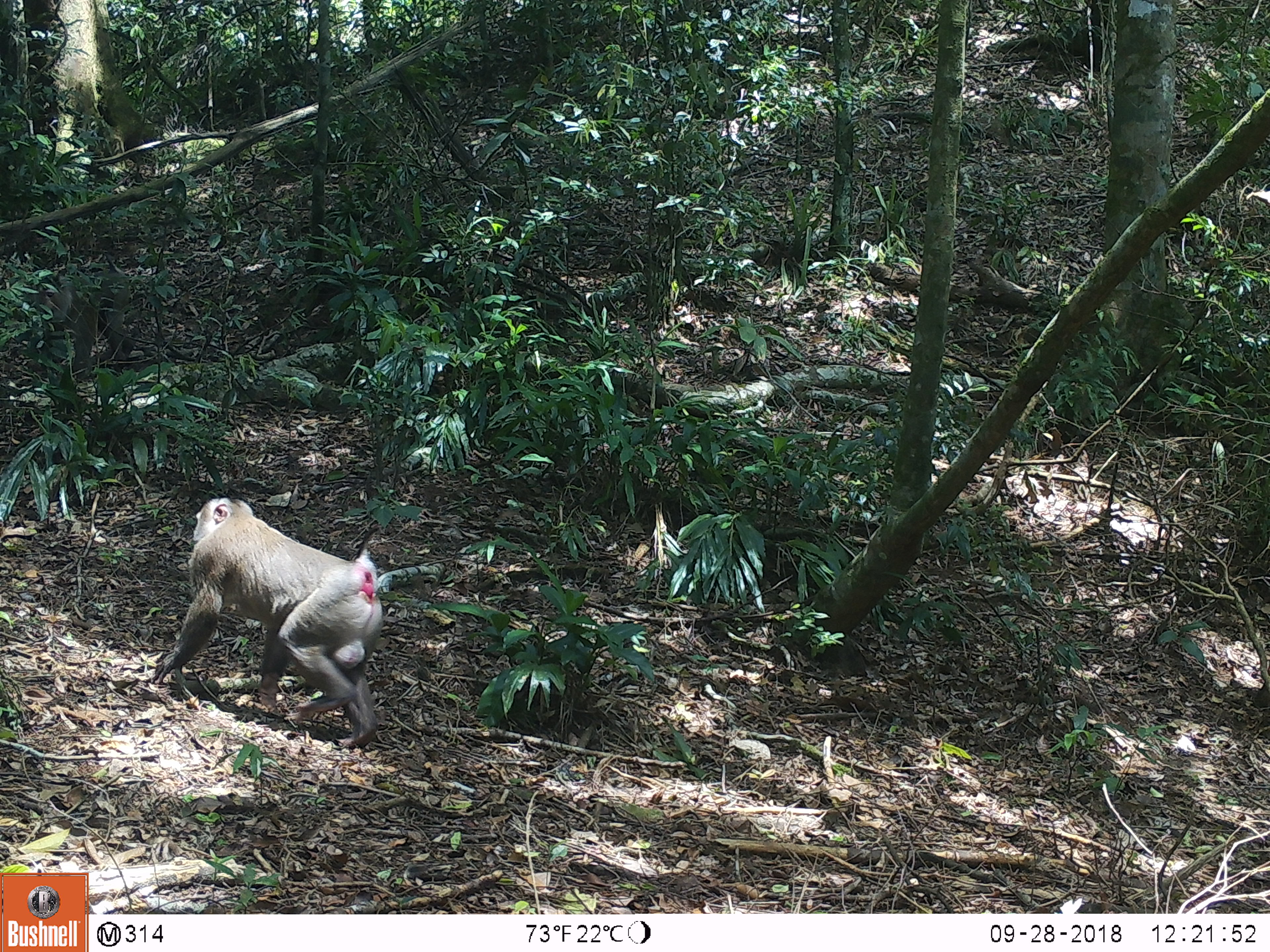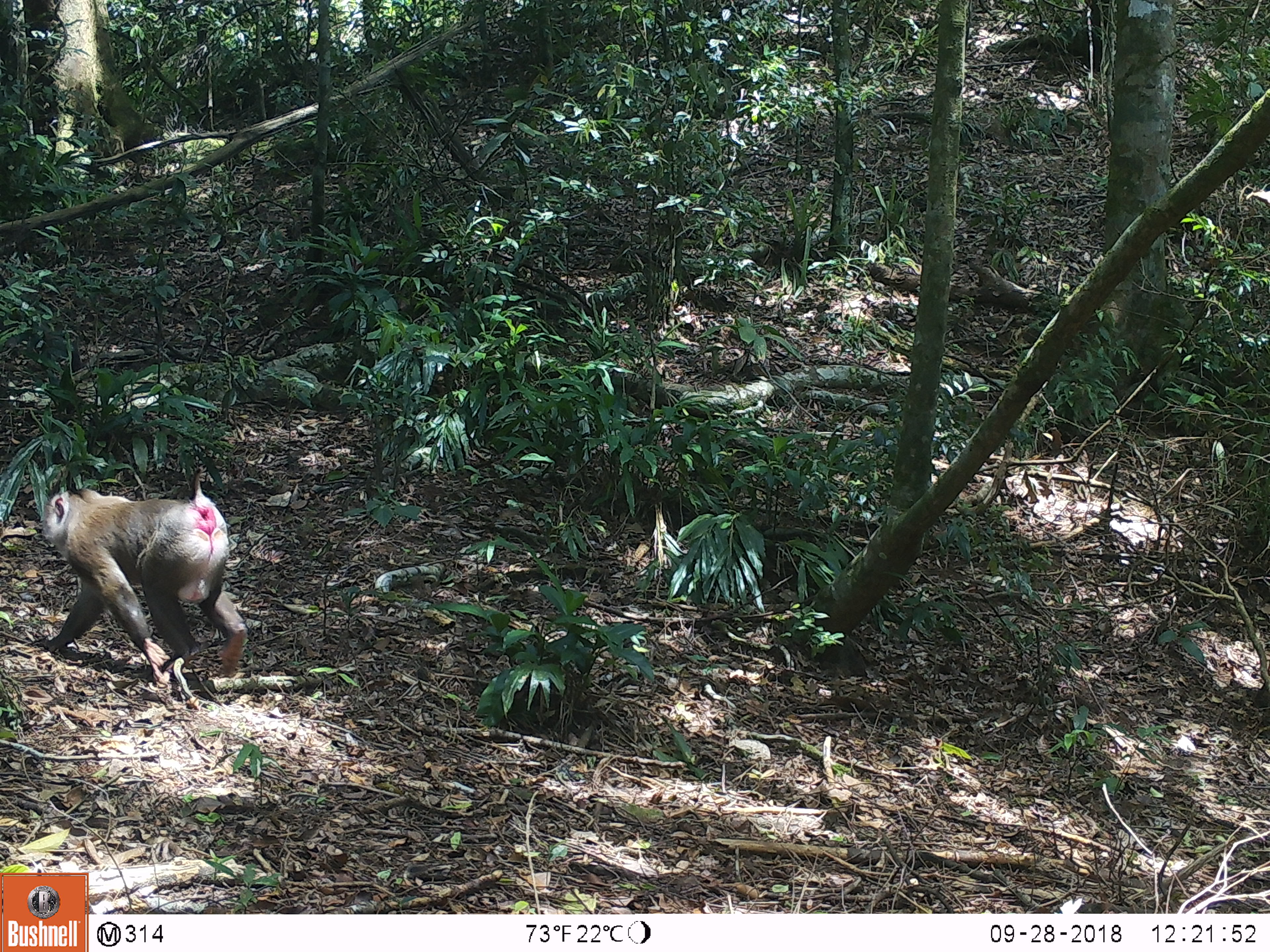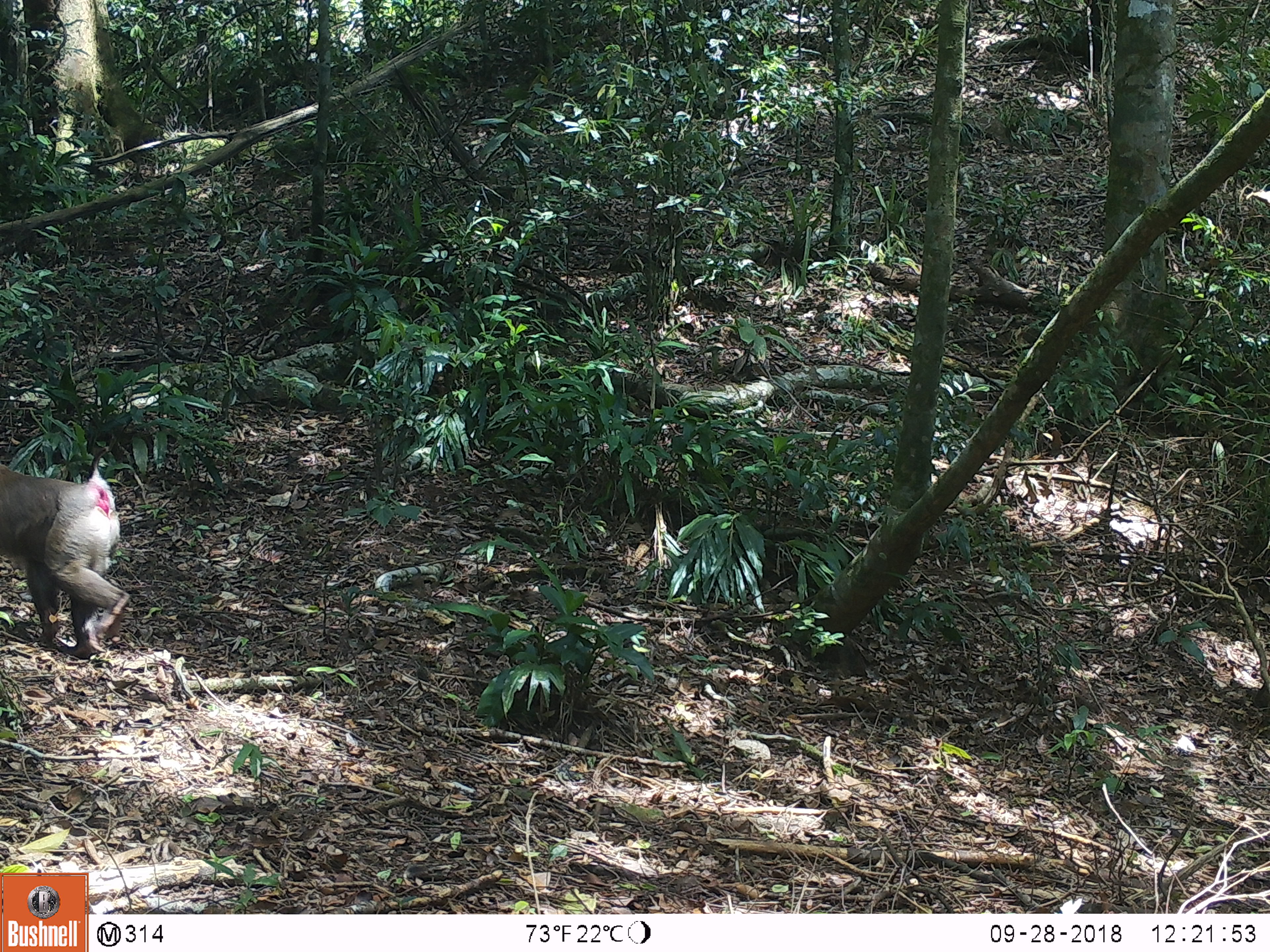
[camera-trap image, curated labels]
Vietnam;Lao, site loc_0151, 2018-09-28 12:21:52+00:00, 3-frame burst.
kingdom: Animalia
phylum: Chordata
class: Mammalia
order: Primates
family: Cercopithecidae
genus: Macaca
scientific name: Macaca nemestrina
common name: pig-tailed macaque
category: pig tailed macaque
Pig tailed macaque (pig-tailed macaque) (Macaca nemestrina). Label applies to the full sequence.